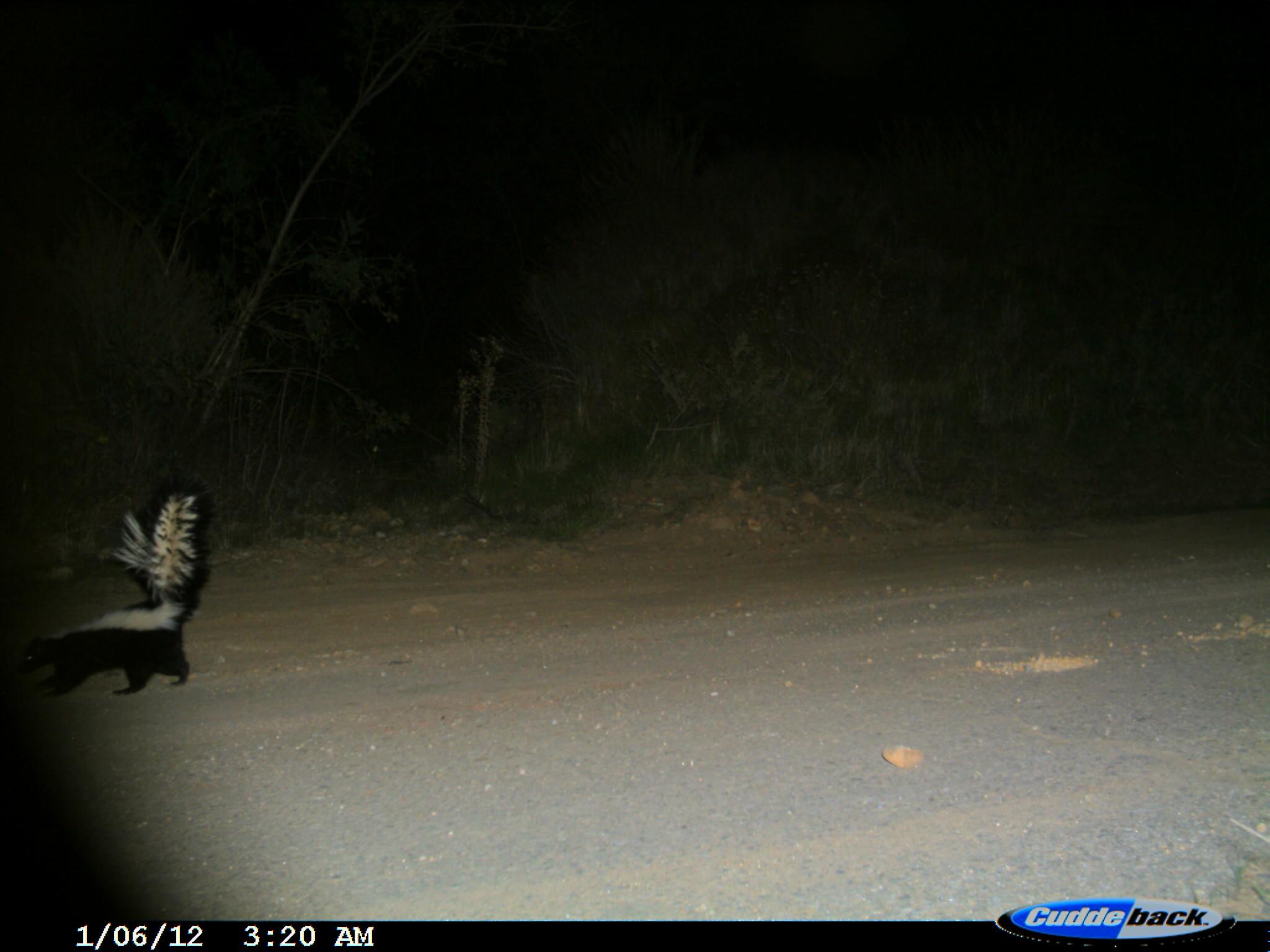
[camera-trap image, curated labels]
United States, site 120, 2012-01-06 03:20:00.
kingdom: Animalia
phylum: Chordata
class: Mammalia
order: Carnivora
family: Mephitidae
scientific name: Mephitidae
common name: skunk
Skunk (Mephitidae).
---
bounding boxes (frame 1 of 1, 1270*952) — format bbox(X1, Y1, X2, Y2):
skunk: bbox(11, 473, 227, 714)